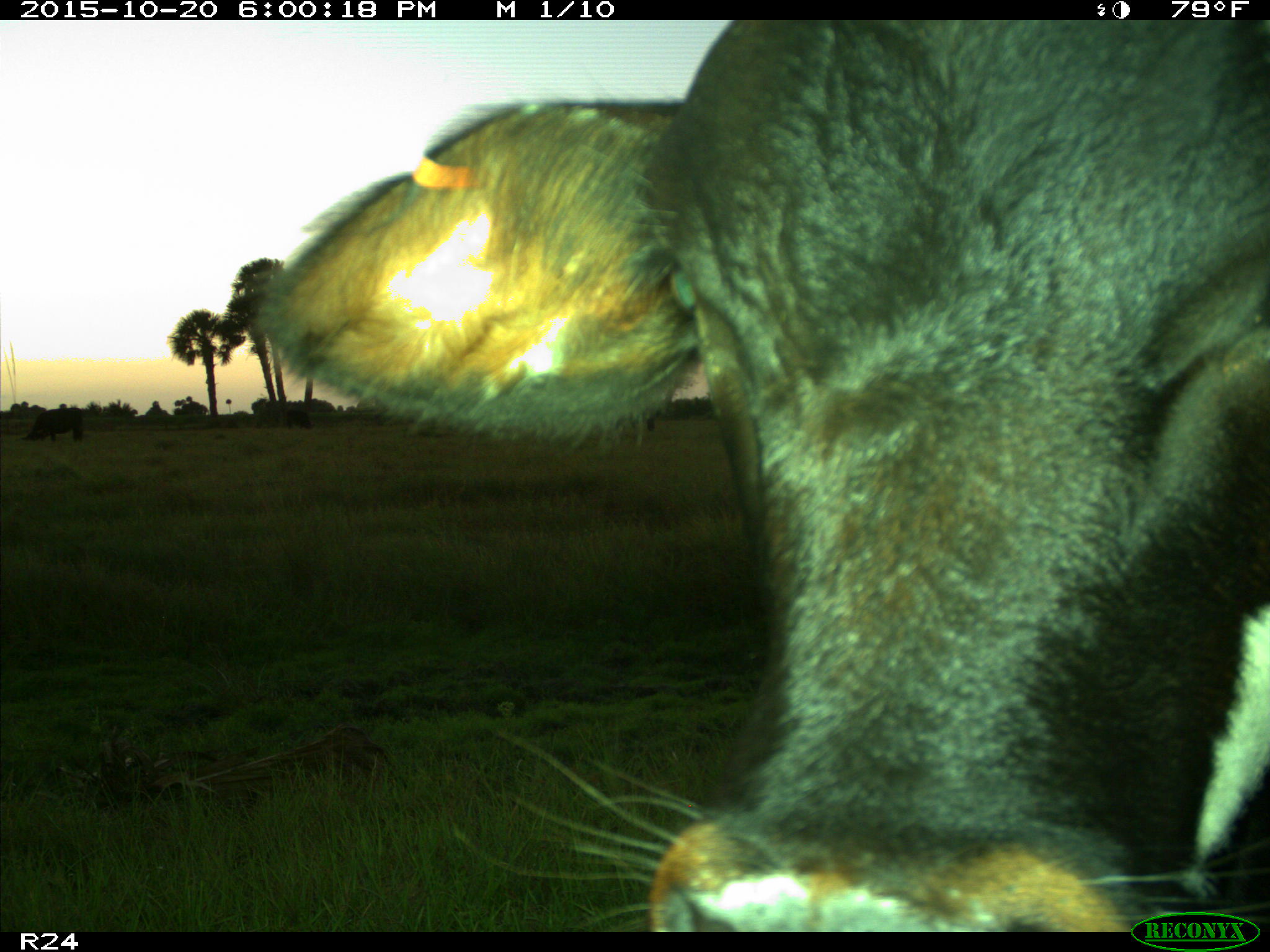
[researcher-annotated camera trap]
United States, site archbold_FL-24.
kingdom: Animalia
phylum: Chordata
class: Mammalia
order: Artiodactyla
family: Bovidae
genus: Bos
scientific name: Bos taurus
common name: domestic cow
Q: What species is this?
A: Bos taurus (domestic cow).